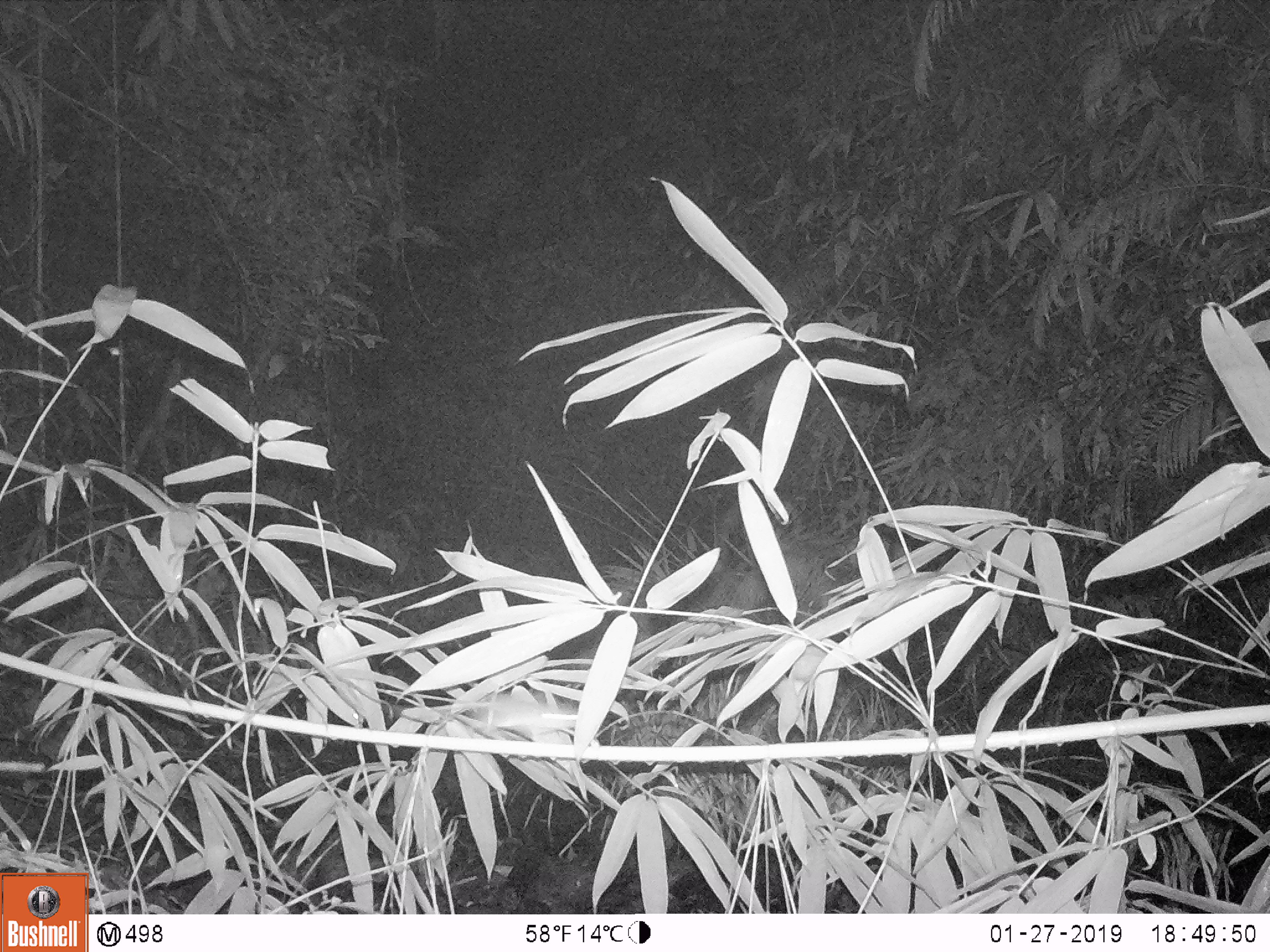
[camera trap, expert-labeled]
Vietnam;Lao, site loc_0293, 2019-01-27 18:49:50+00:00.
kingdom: Animalia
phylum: Chordata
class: Mammalia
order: Rodentia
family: Muridae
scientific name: Muridae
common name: old-world mice and rats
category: unidentified murid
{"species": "unidentified murid (old-world mice and rats) (Muridae)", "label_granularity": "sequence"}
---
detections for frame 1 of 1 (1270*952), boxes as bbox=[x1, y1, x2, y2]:
unidentified murid: bbox=[426, 698, 577, 741]